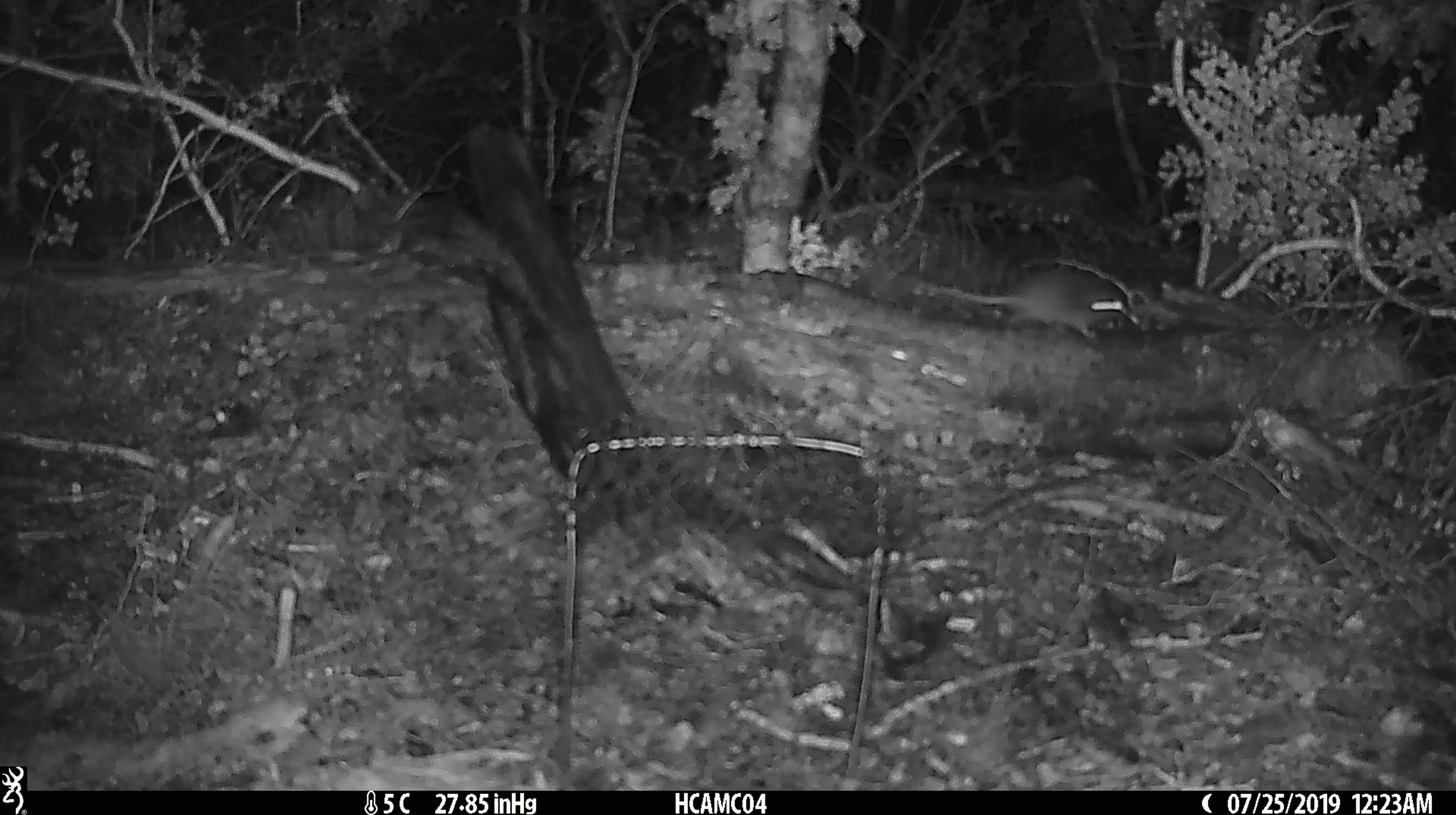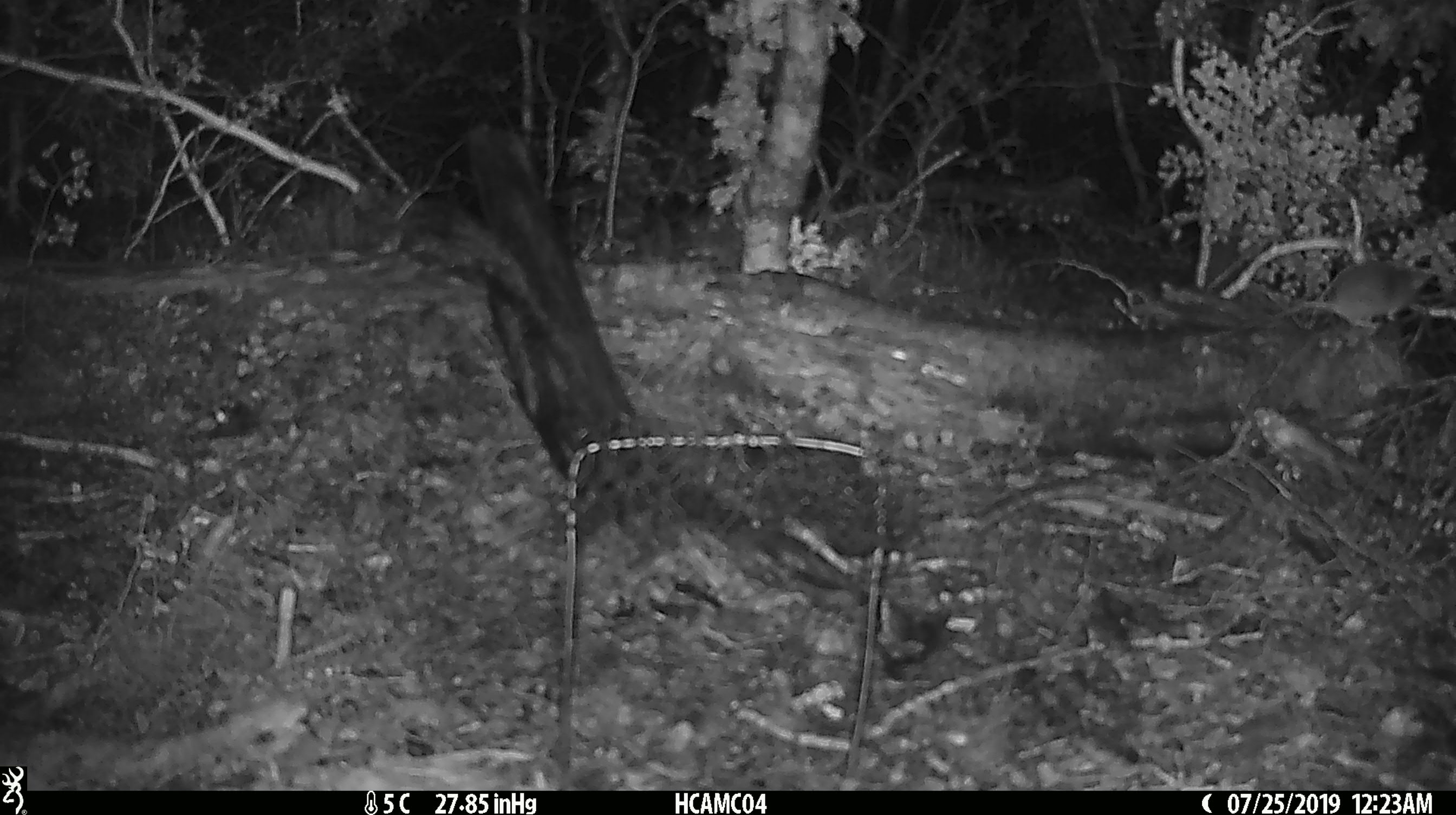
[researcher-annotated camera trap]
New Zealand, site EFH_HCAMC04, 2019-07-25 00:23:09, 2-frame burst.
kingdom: Animalia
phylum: Chordata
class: Mammalia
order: Rodentia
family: Muridae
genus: Mus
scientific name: Mus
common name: mouse